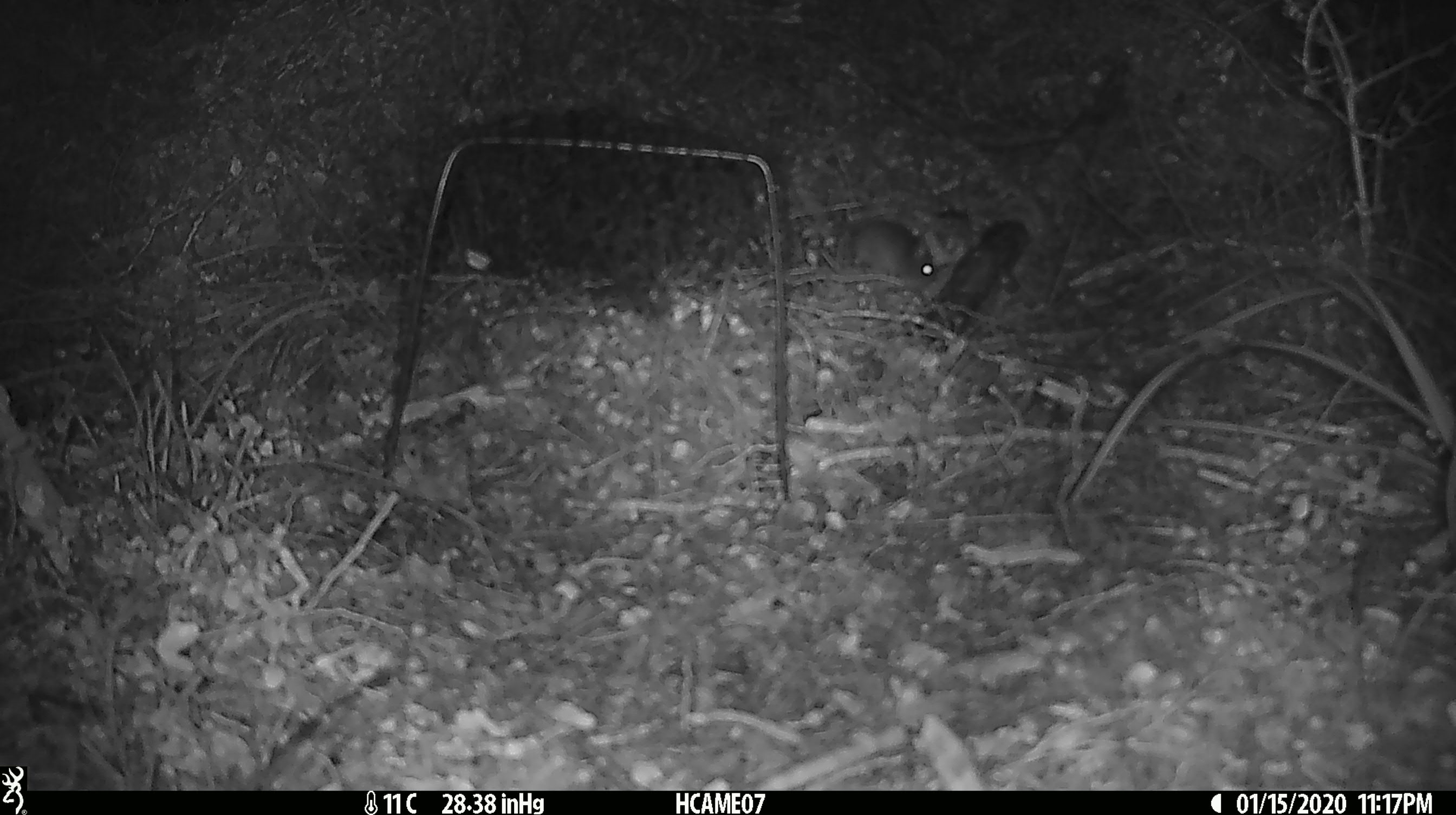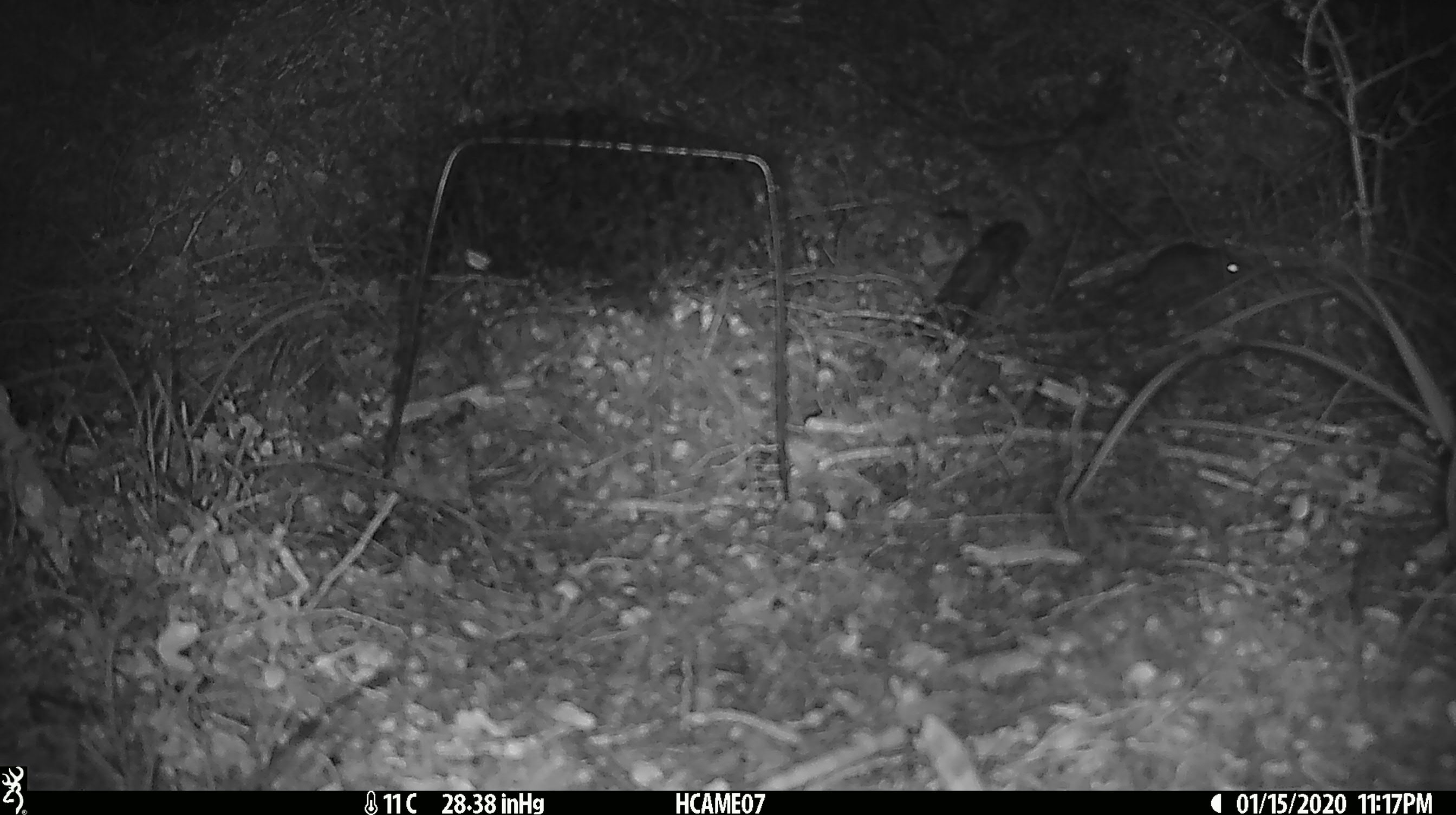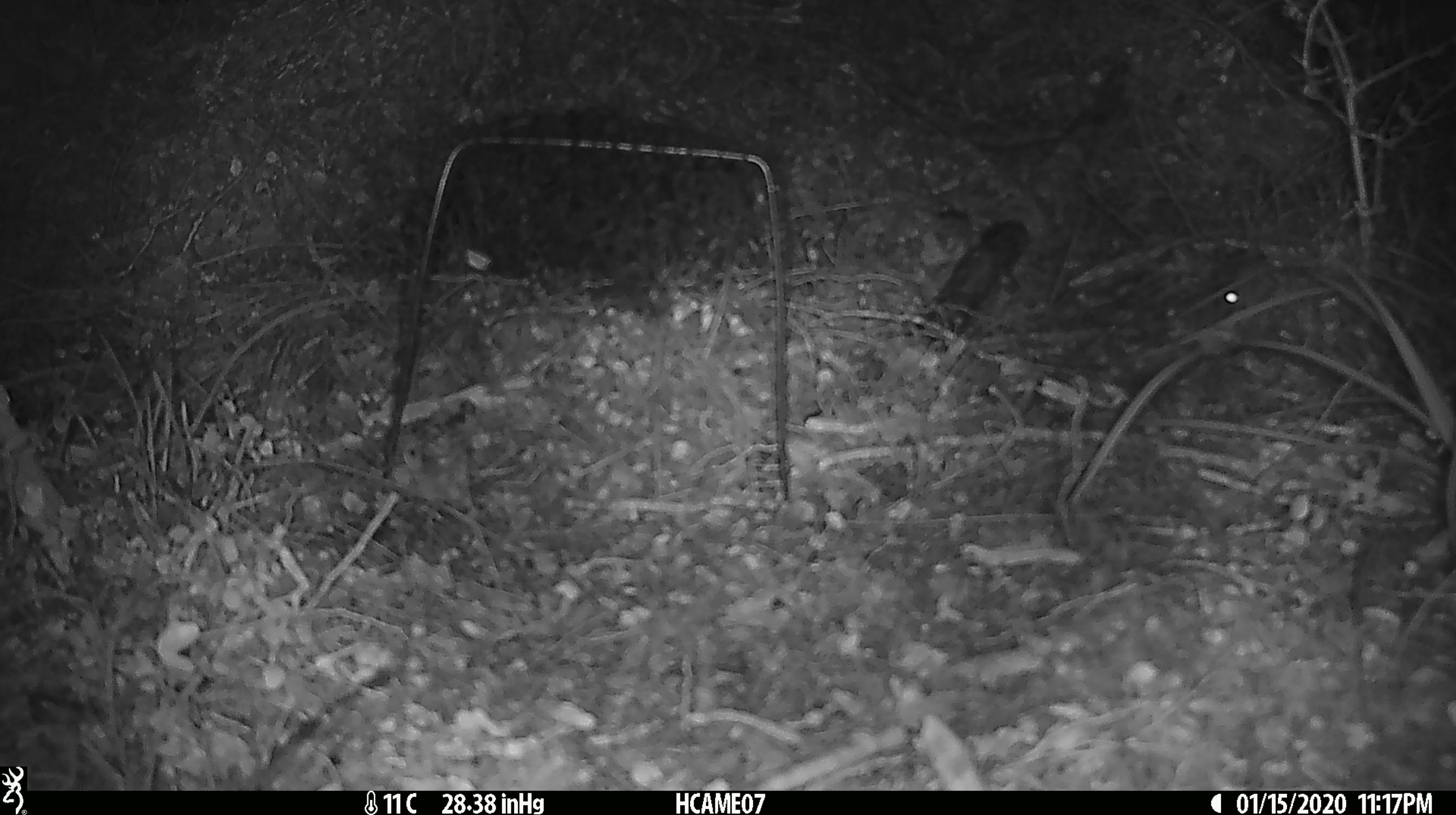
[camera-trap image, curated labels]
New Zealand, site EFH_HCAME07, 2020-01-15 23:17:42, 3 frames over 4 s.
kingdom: Animalia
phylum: Chordata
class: Mammalia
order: Rodentia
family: Muridae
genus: Mus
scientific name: Mus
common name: mouse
Mouse (Mus).